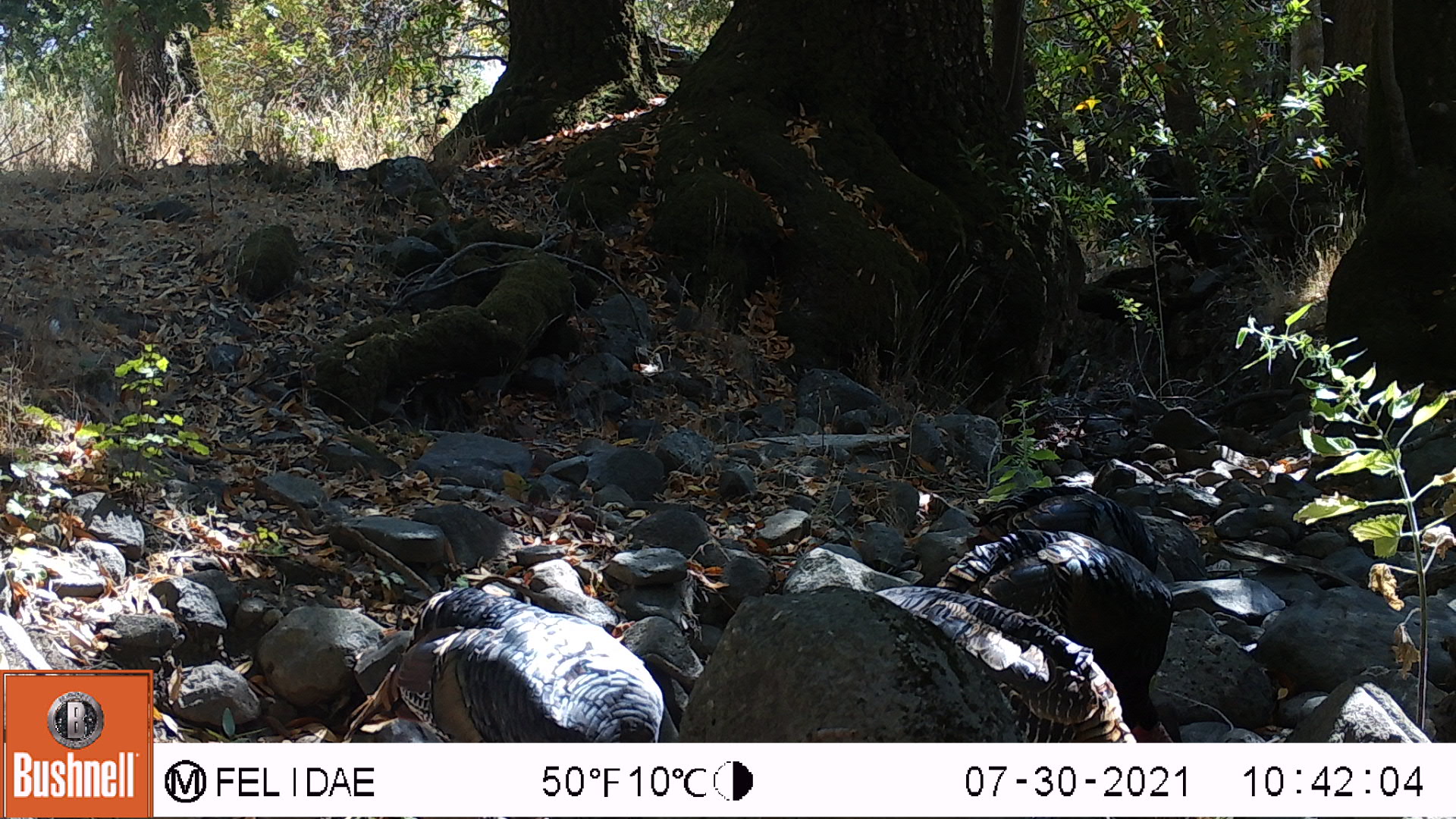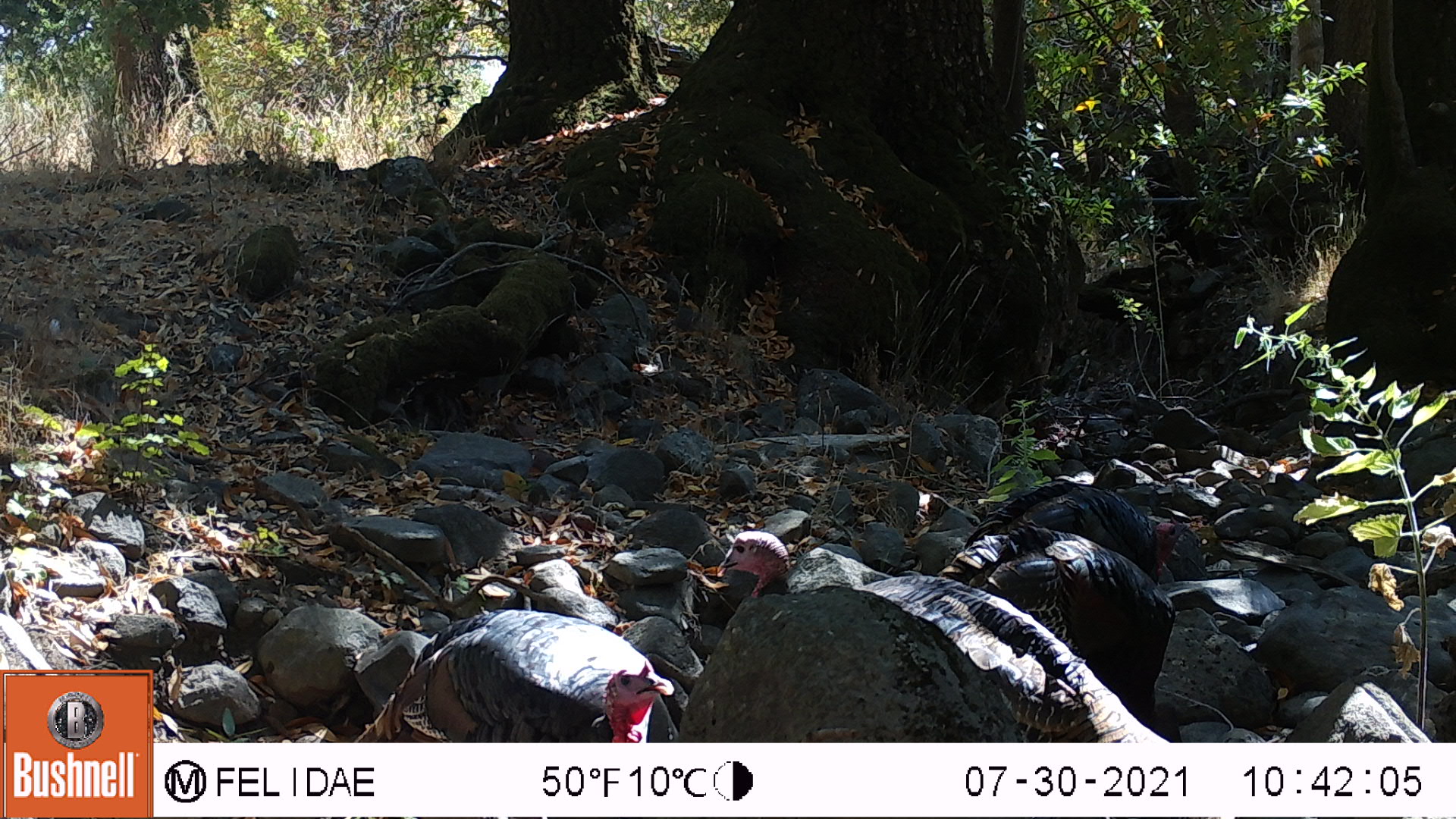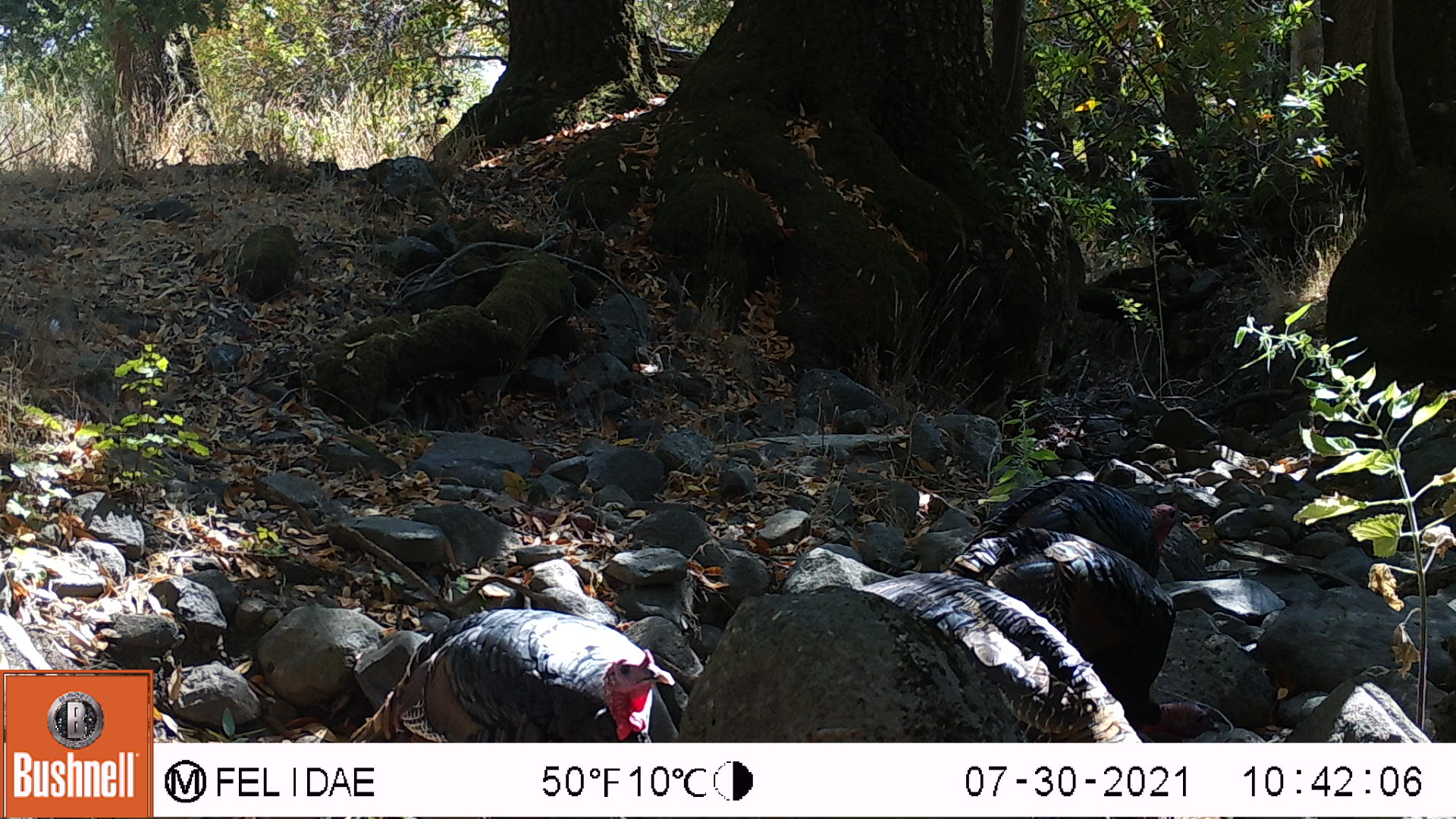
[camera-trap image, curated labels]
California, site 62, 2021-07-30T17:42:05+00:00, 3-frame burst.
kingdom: Animalia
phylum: Chordata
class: Aves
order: Galliformes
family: Phasianidae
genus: Meleagris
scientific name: Meleagris gallopavo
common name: turkey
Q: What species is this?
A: Turkey (Meleagris gallopavo).